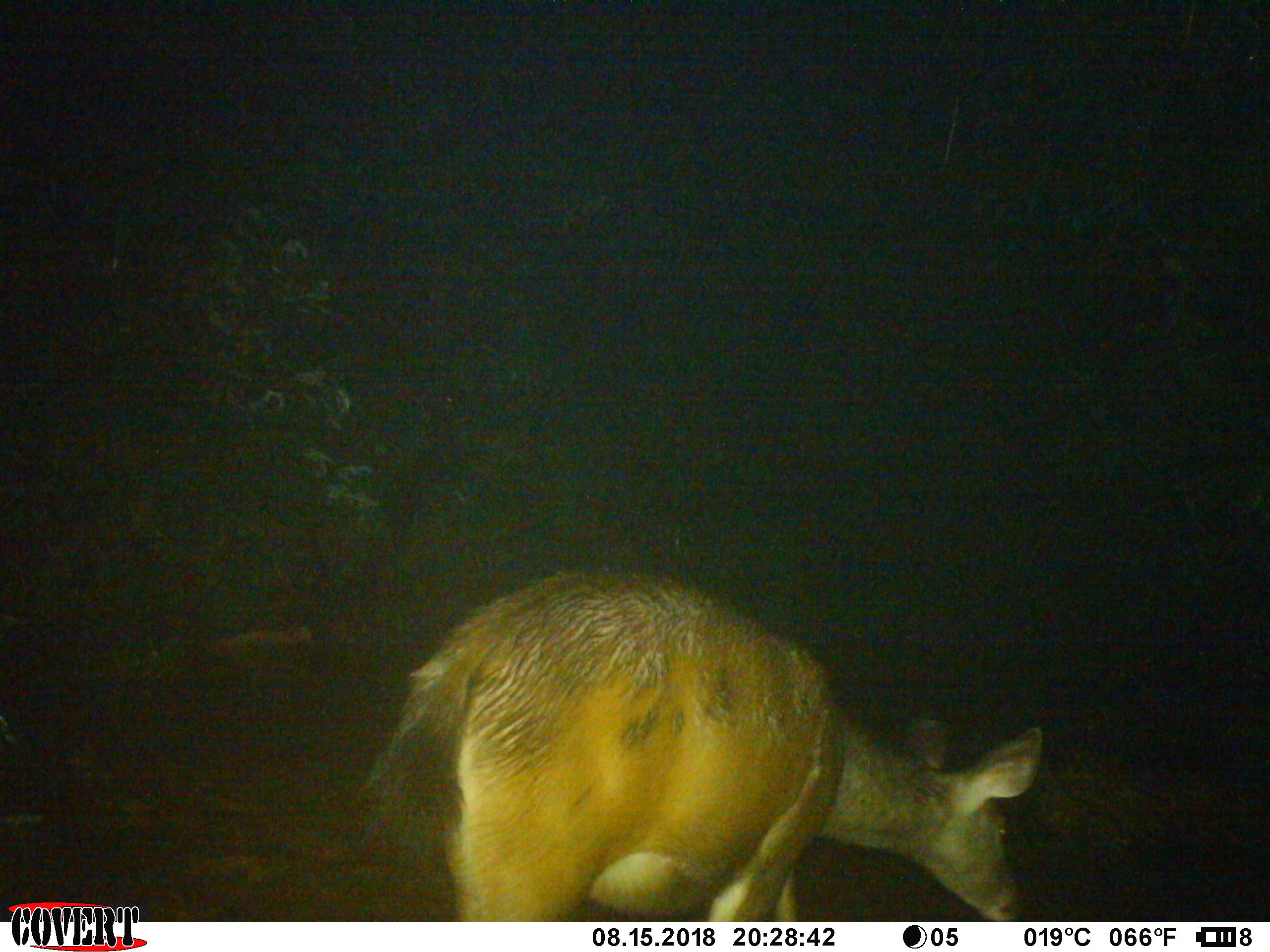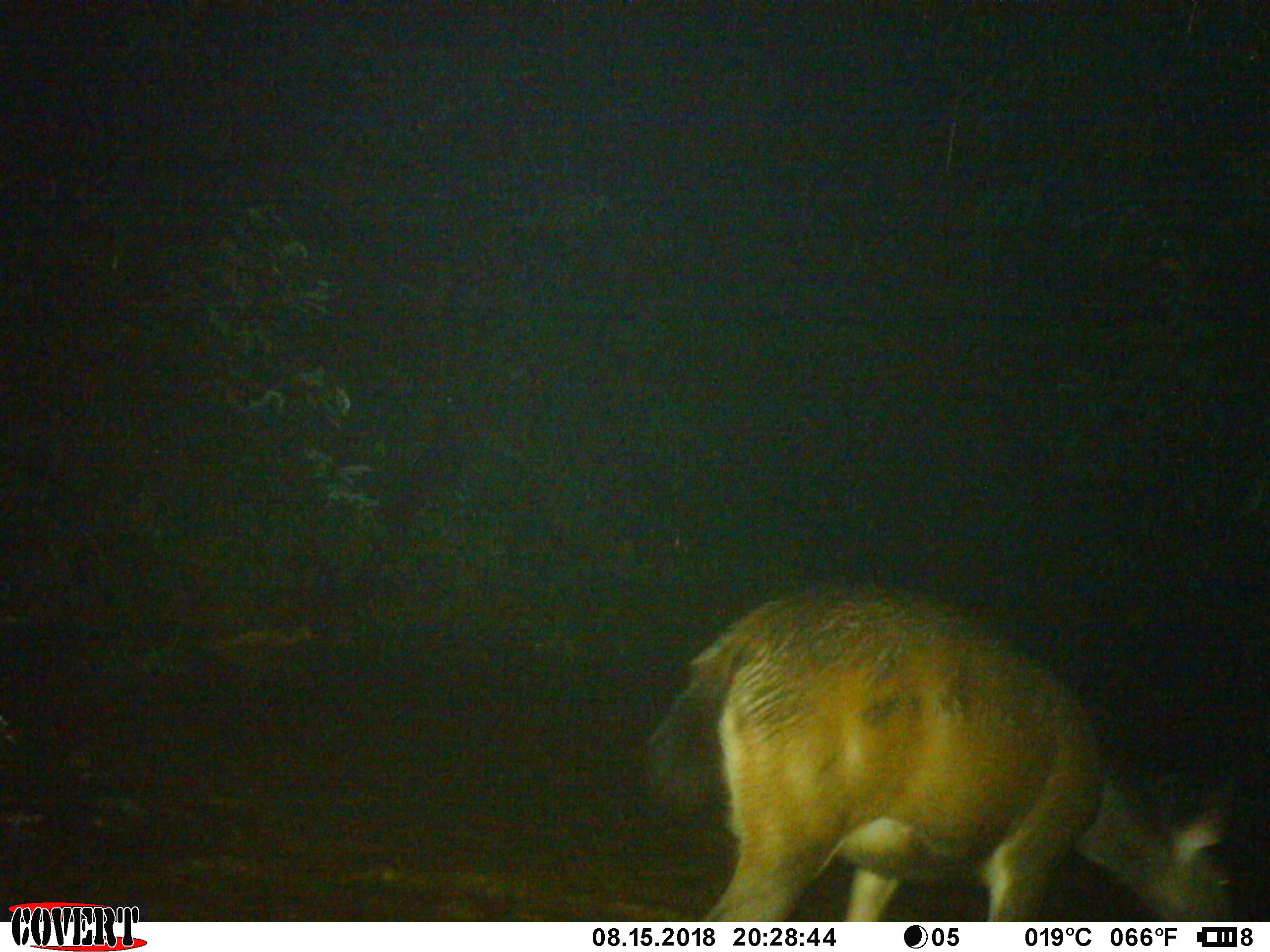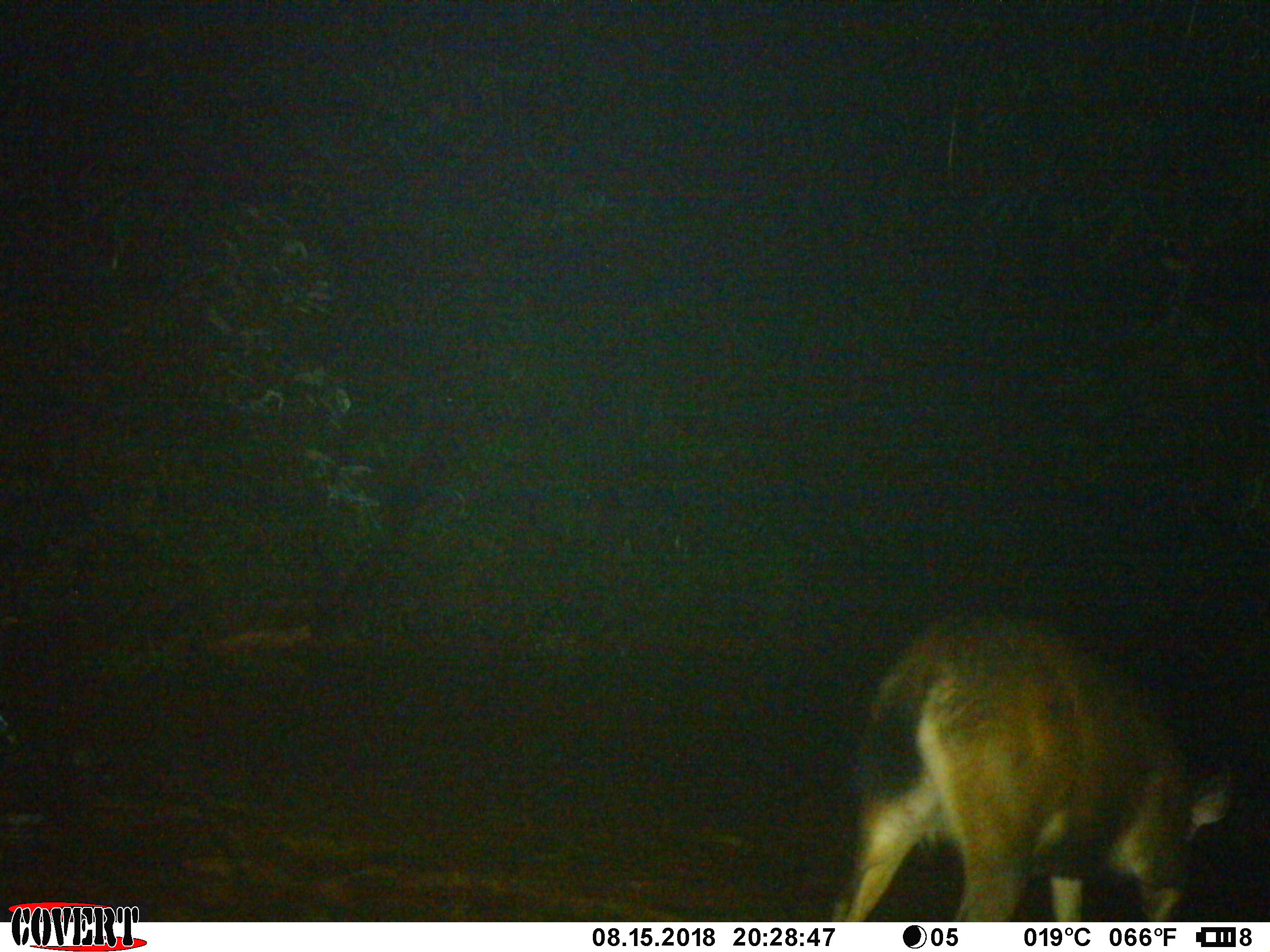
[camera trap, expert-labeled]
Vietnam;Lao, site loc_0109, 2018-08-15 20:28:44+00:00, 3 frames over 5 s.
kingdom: Animalia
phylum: Chordata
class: Mammalia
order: Artiodactyla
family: Cervidae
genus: Rusa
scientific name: Rusa unicolor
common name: sambar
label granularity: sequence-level